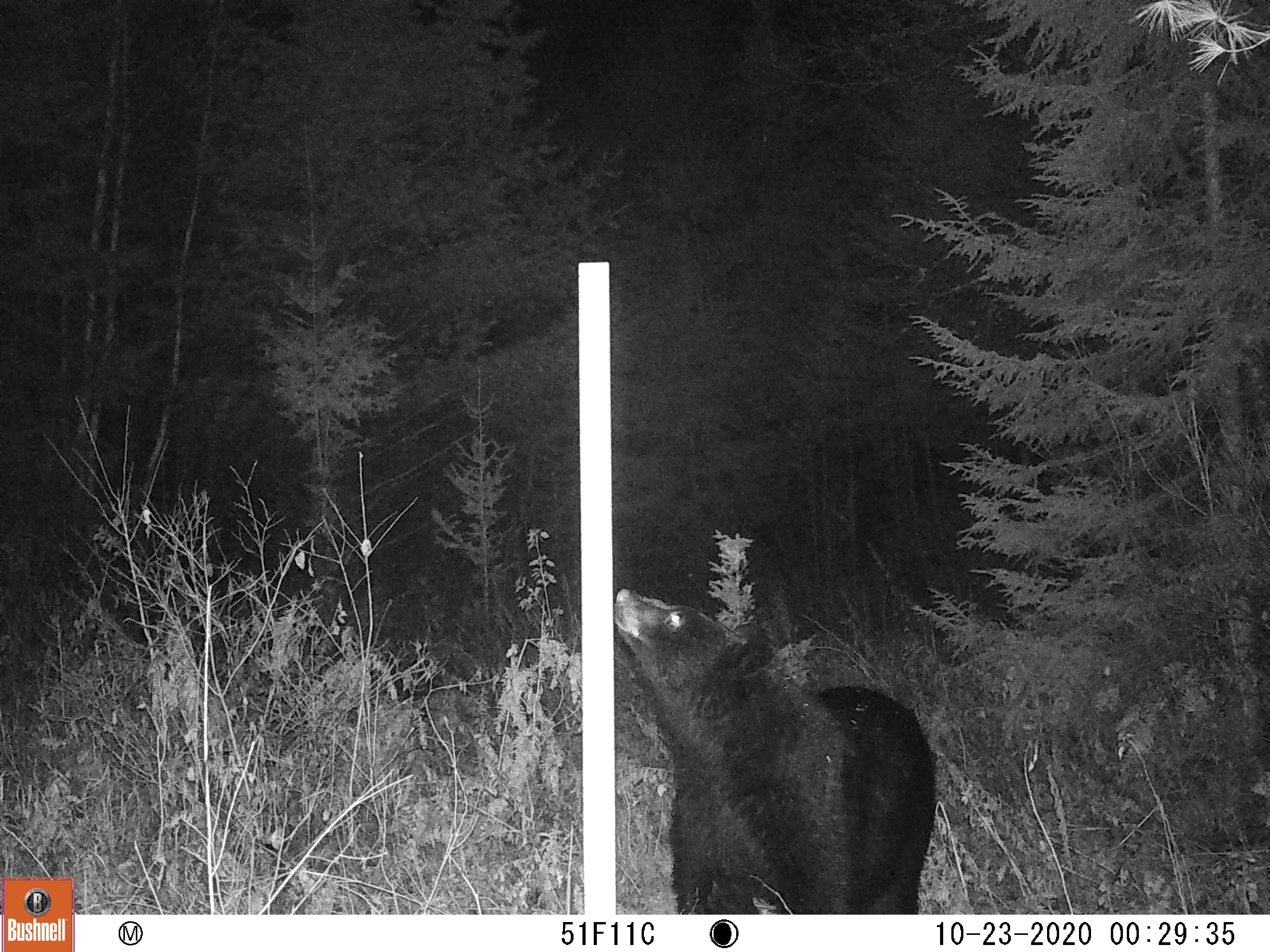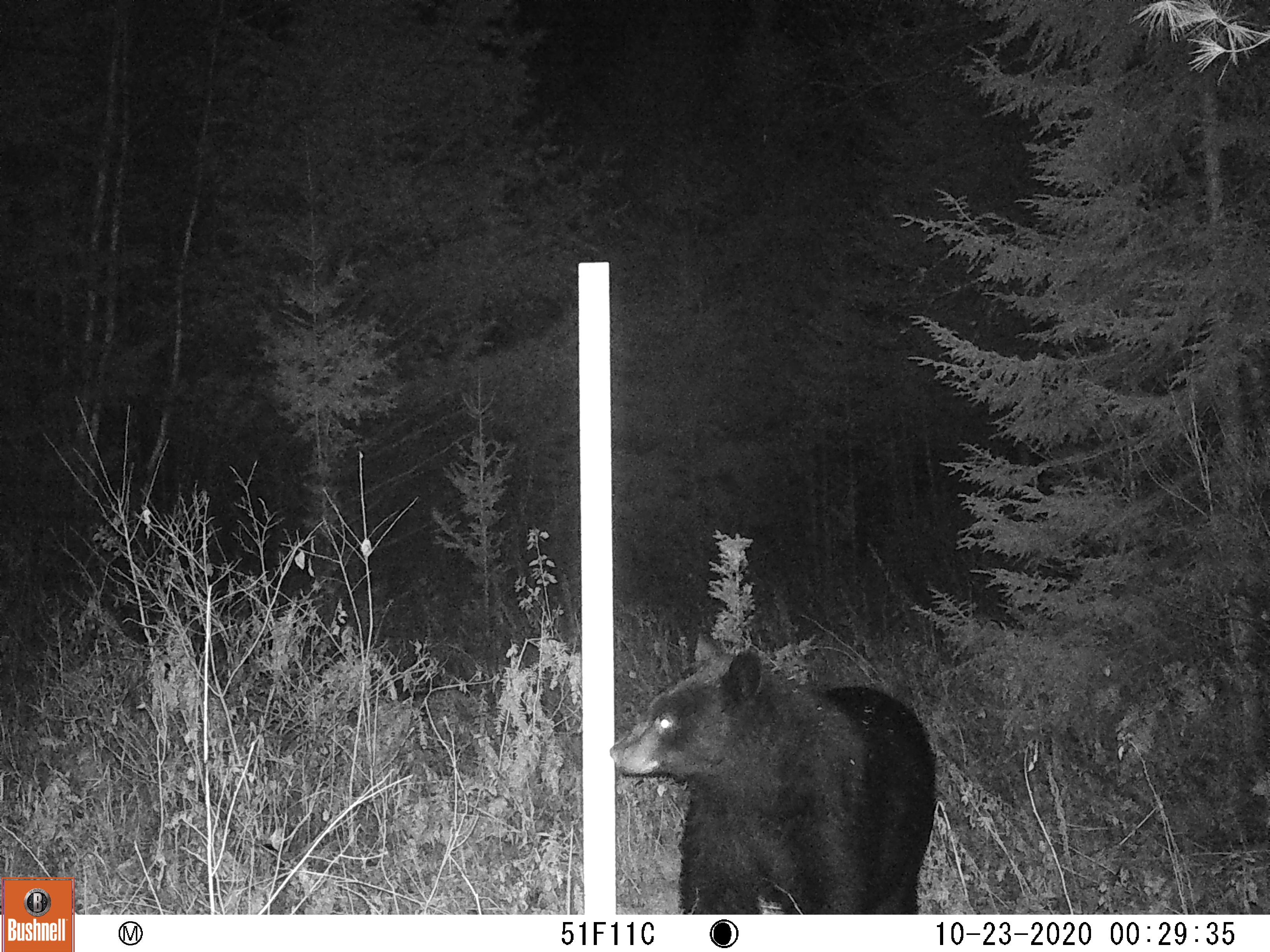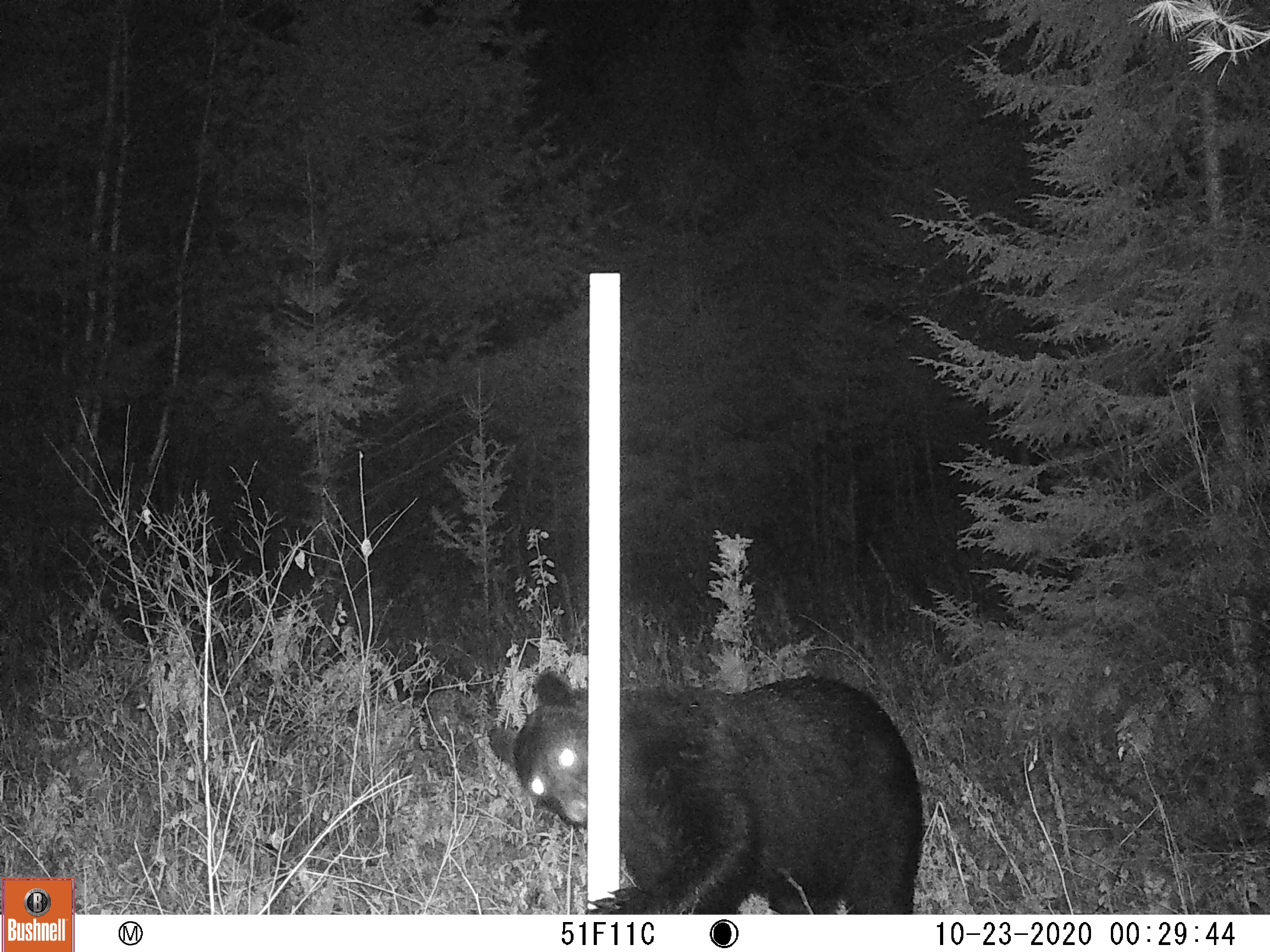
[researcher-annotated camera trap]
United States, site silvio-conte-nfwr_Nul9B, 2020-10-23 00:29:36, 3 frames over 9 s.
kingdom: Animalia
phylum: Chordata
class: Mammalia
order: Carnivora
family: Ursidae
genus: Ursus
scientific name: Ursus americanus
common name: black bear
Black bear (Ursus americanus).